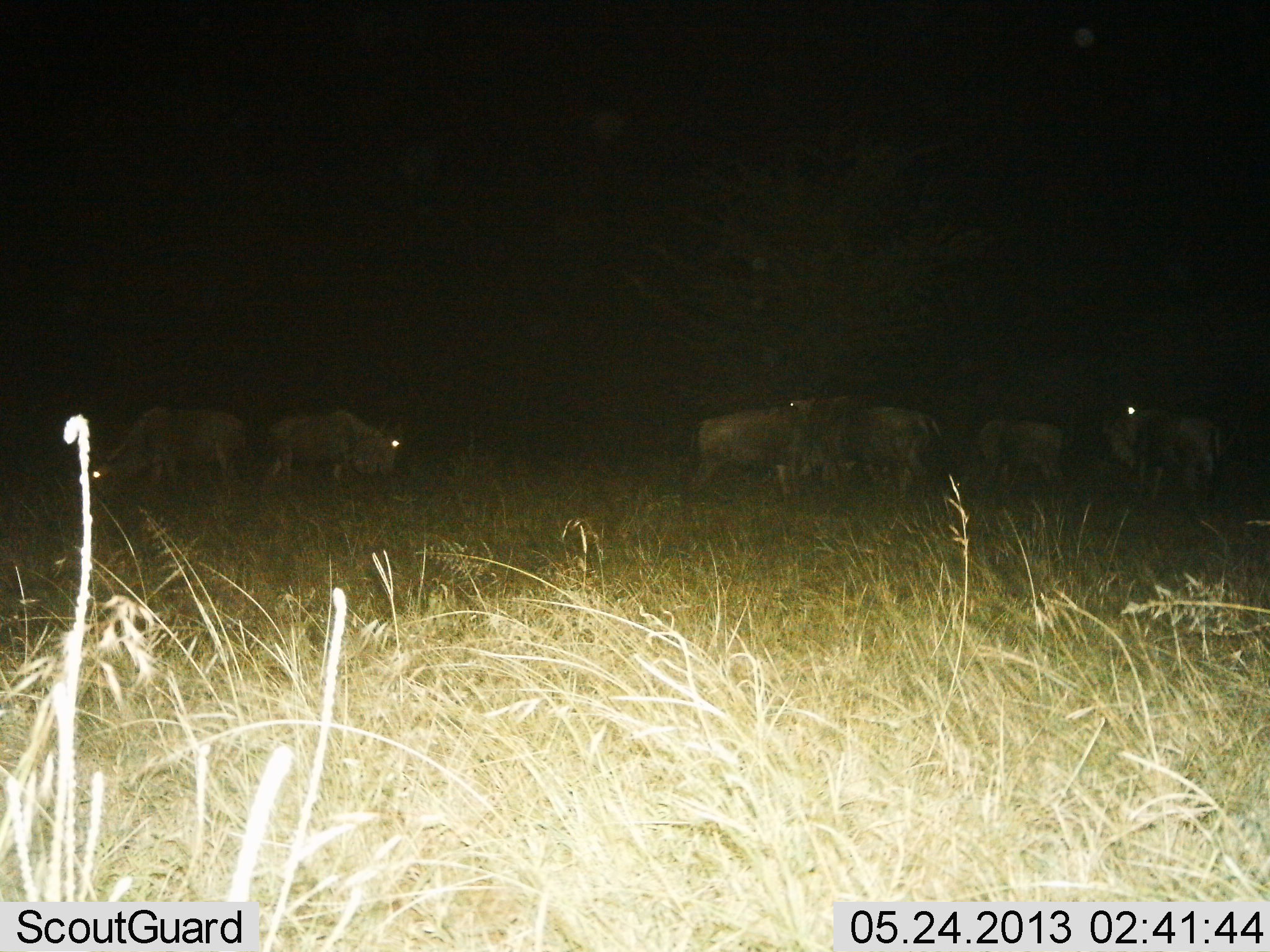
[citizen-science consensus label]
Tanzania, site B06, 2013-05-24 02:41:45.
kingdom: Animalia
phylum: Chordata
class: Mammalia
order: Artiodactyla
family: Bovidae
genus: Connochaetes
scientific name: Connochaetes taurinus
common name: blue wildebeest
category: wildebeest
Wildebeest (blue wildebeest) (Connochaetes taurinus), count 7. Behavior (volunteer vote fractions): standing 55%, resting 5%, moving 18%, interacting 5%. Young present (vote fraction): 0%. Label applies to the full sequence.